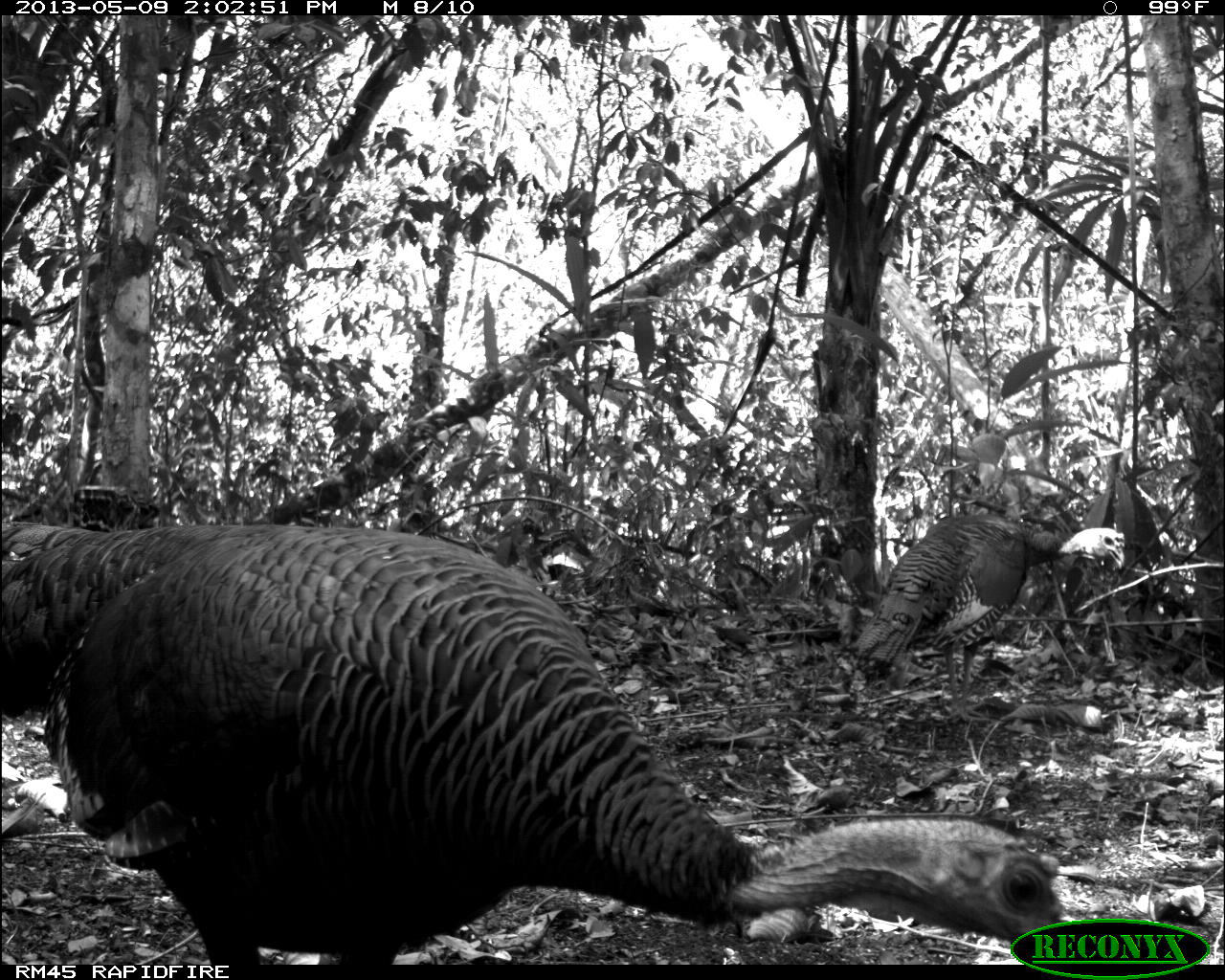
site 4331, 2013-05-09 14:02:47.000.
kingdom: Animalia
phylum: Chordata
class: Aves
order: Galliformes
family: Phasianidae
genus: Meleagris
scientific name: Meleagris ocellata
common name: ocellated turkey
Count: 2.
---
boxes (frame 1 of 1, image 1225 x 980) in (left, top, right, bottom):
meleagris ocellata: (0, 518, 1070, 962); (851, 514, 1125, 722)